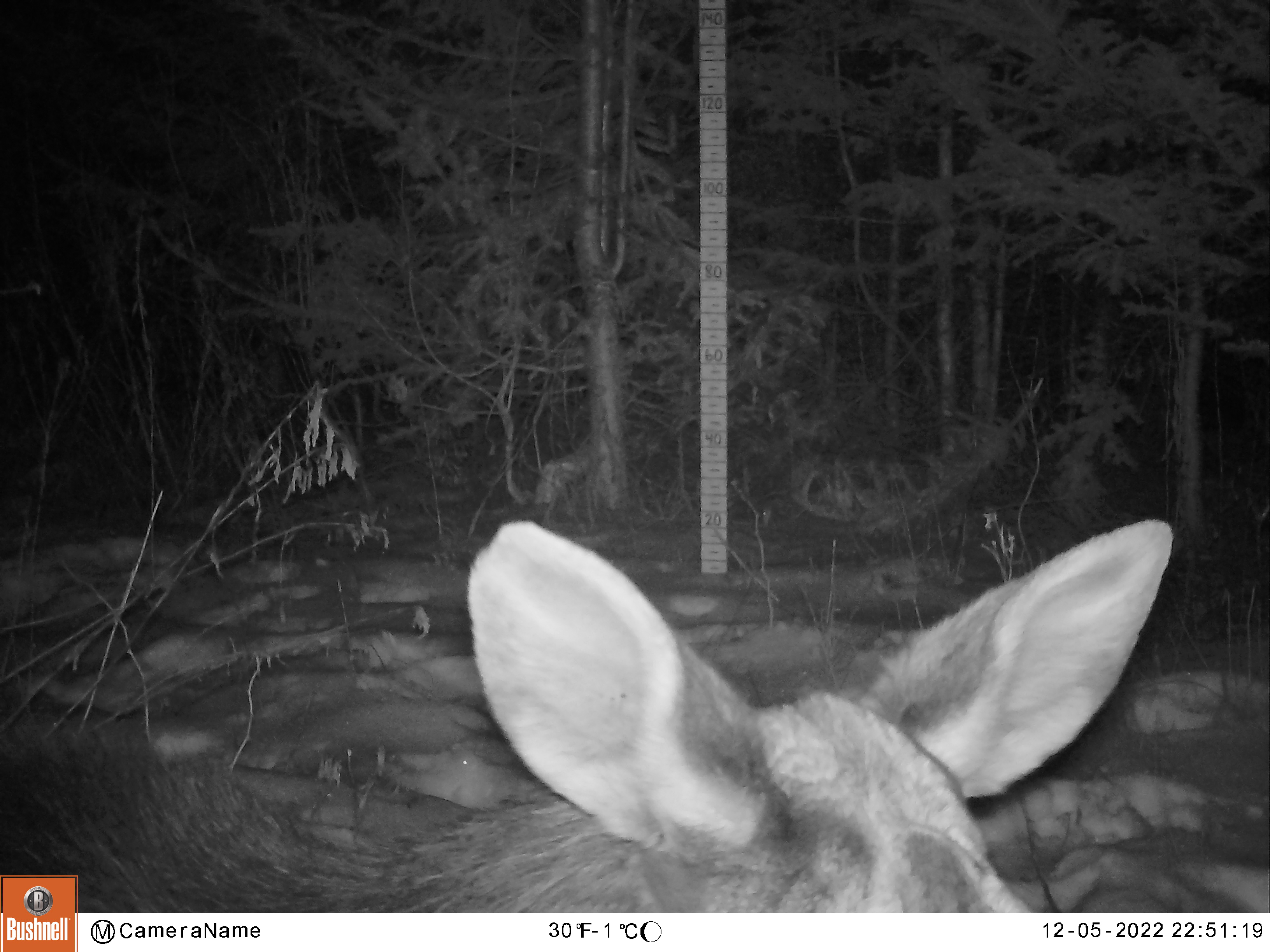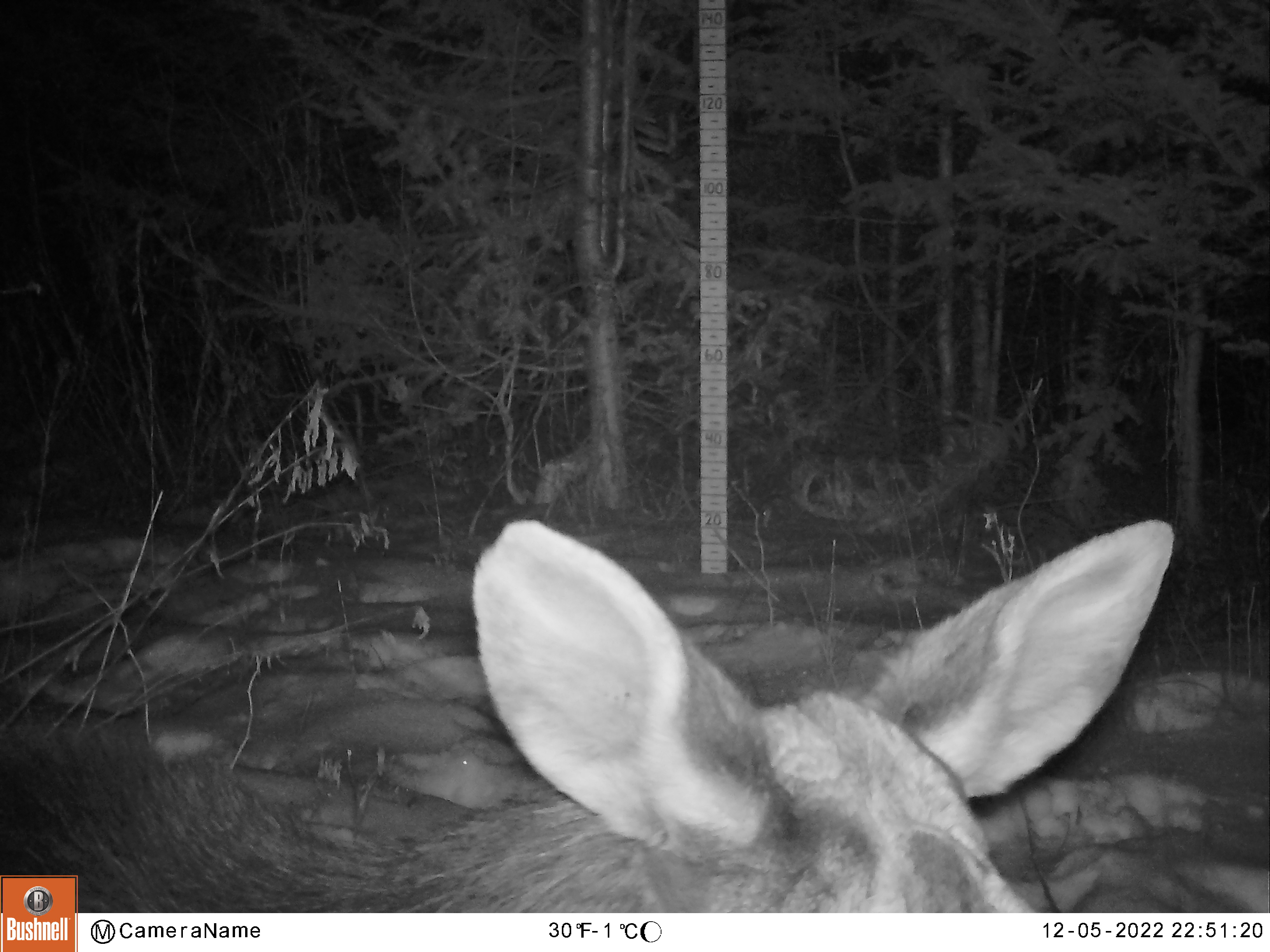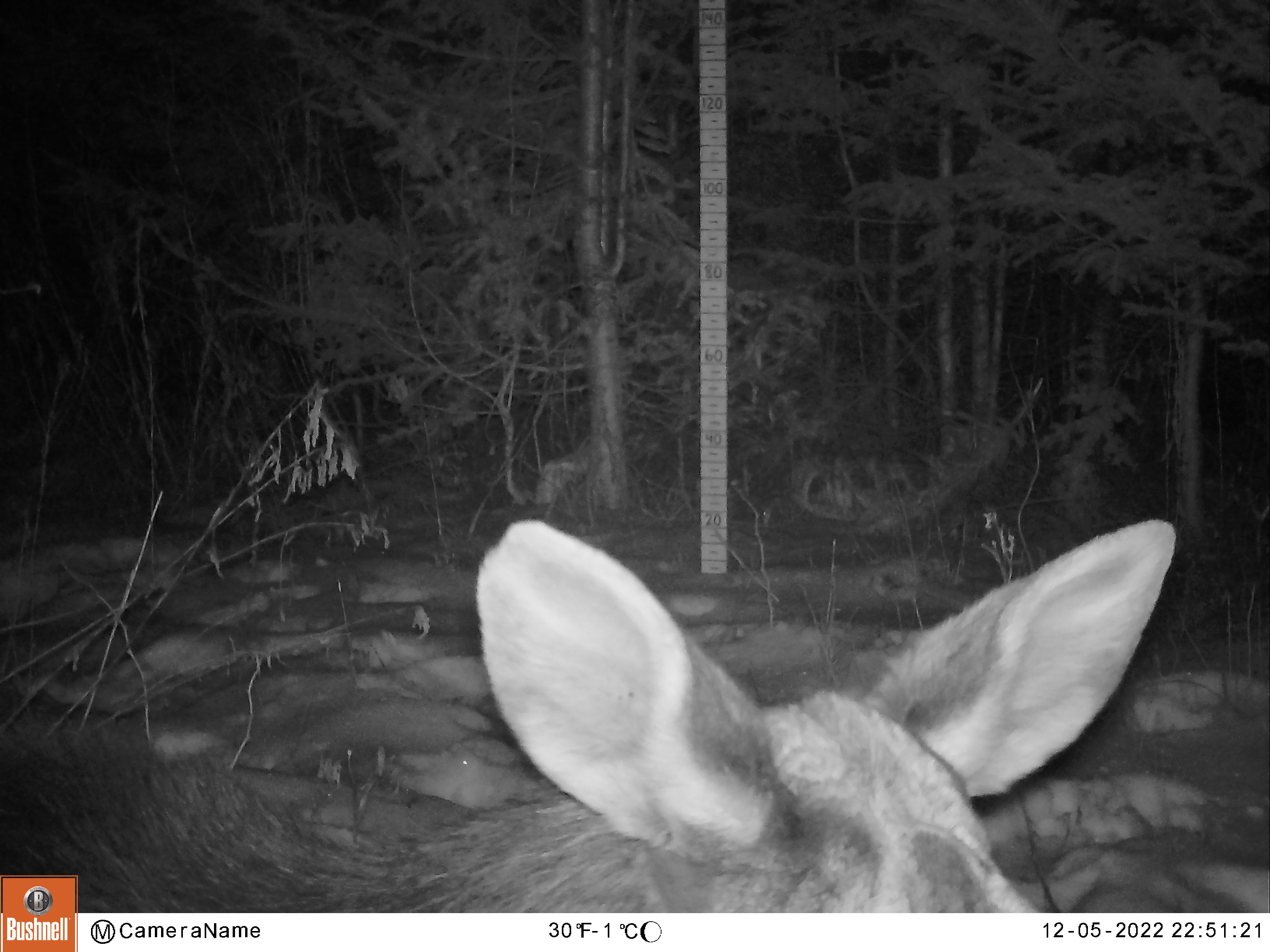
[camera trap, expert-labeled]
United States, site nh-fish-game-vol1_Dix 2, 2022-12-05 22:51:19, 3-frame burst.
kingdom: Animalia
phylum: Chordata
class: Mammalia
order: Artiodactyla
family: Cervidae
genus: Alces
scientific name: Alces alces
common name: moose